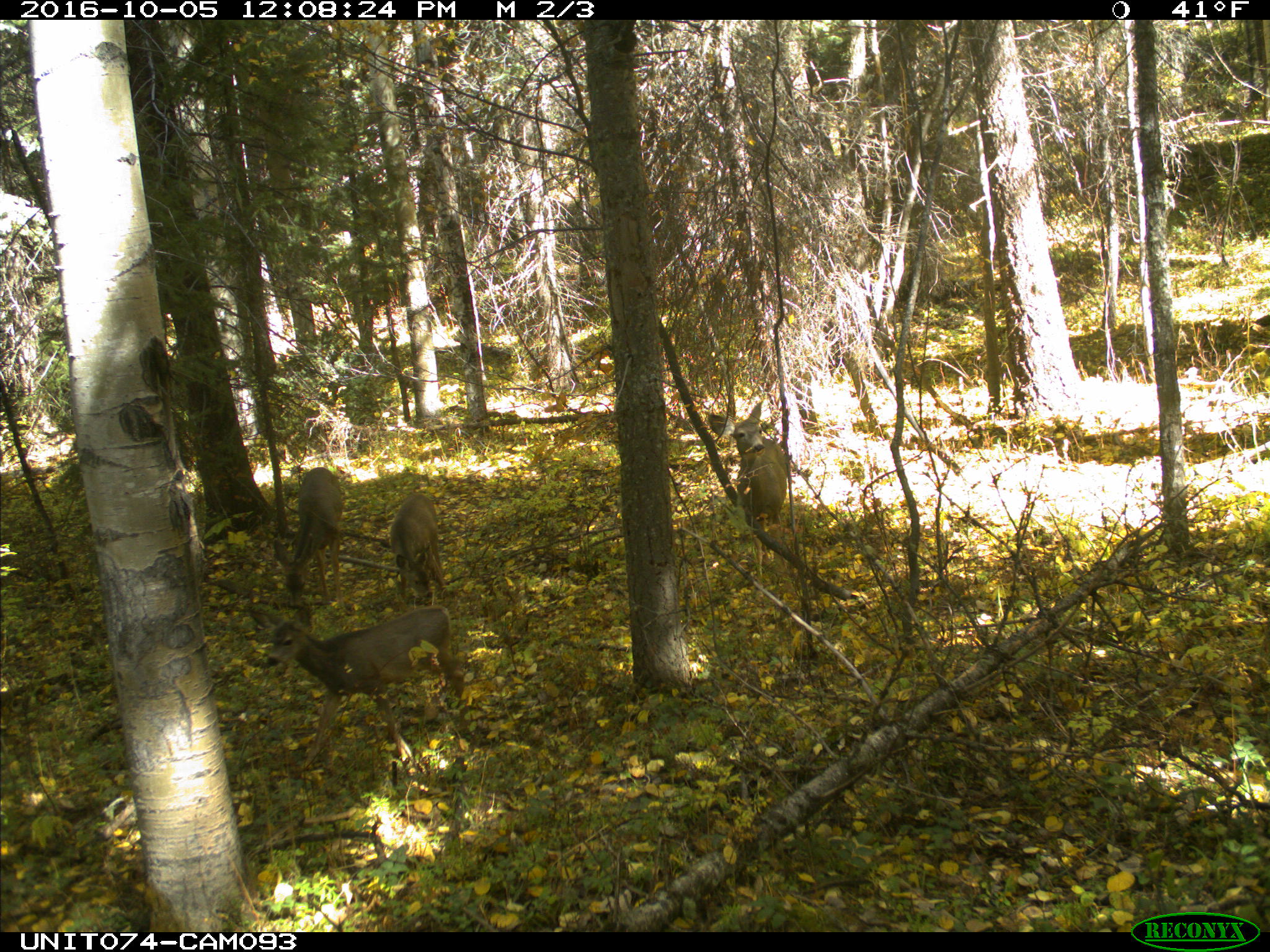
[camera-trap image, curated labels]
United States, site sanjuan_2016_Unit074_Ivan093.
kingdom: Animalia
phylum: Chordata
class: Mammalia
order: Artiodactyla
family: Cervidae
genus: Odocoileus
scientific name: Odocoileus hemionus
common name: mule deer